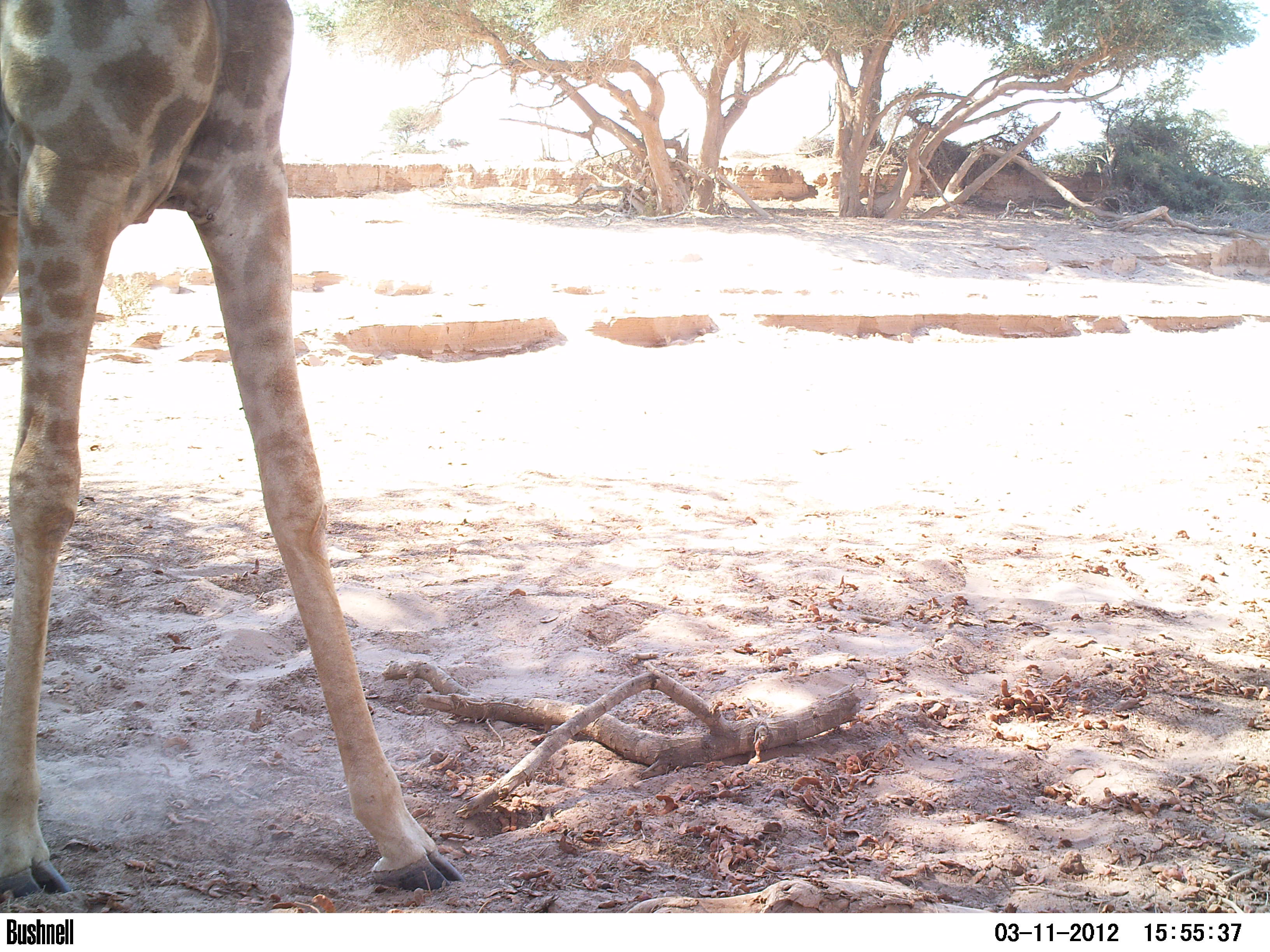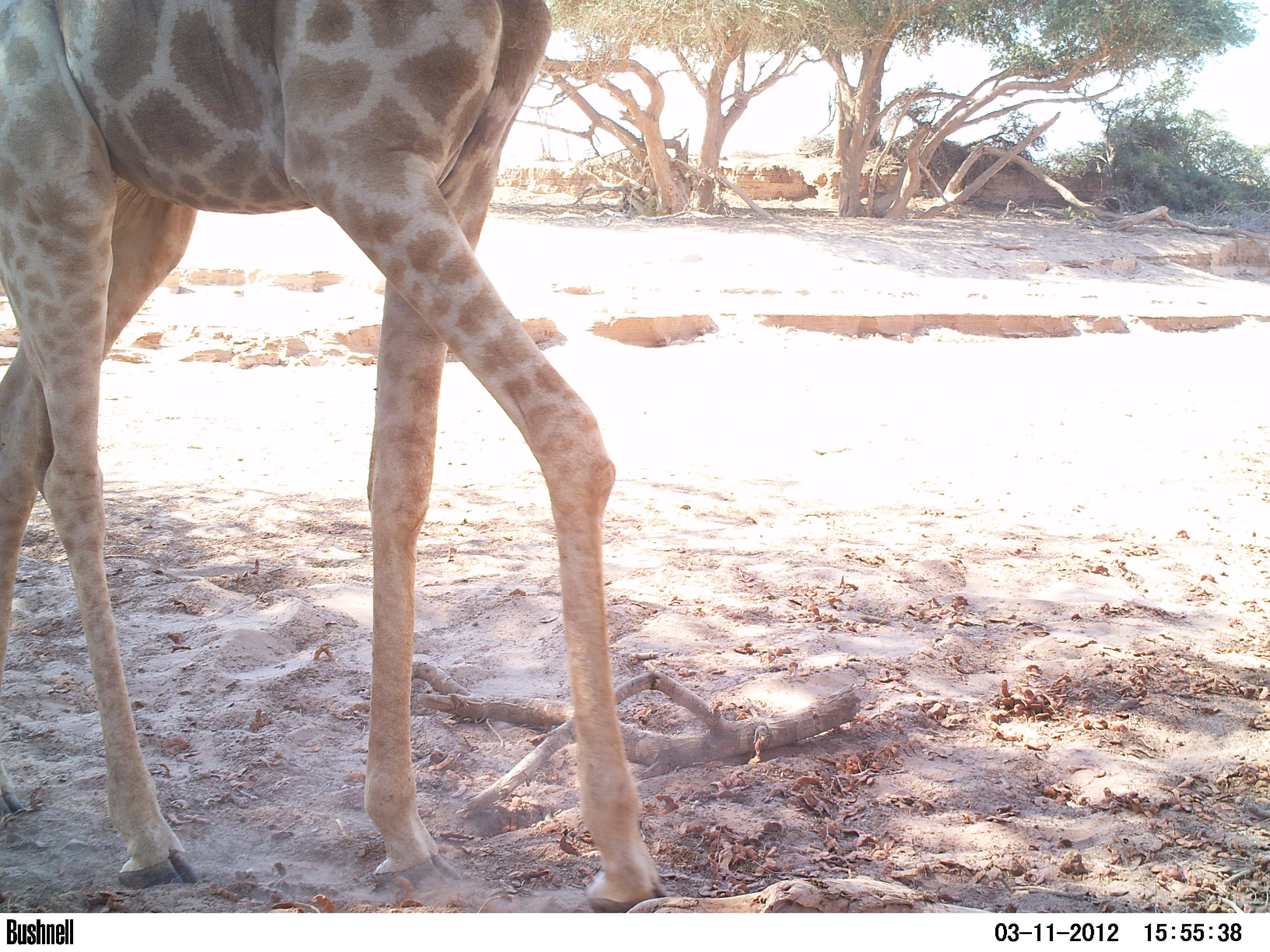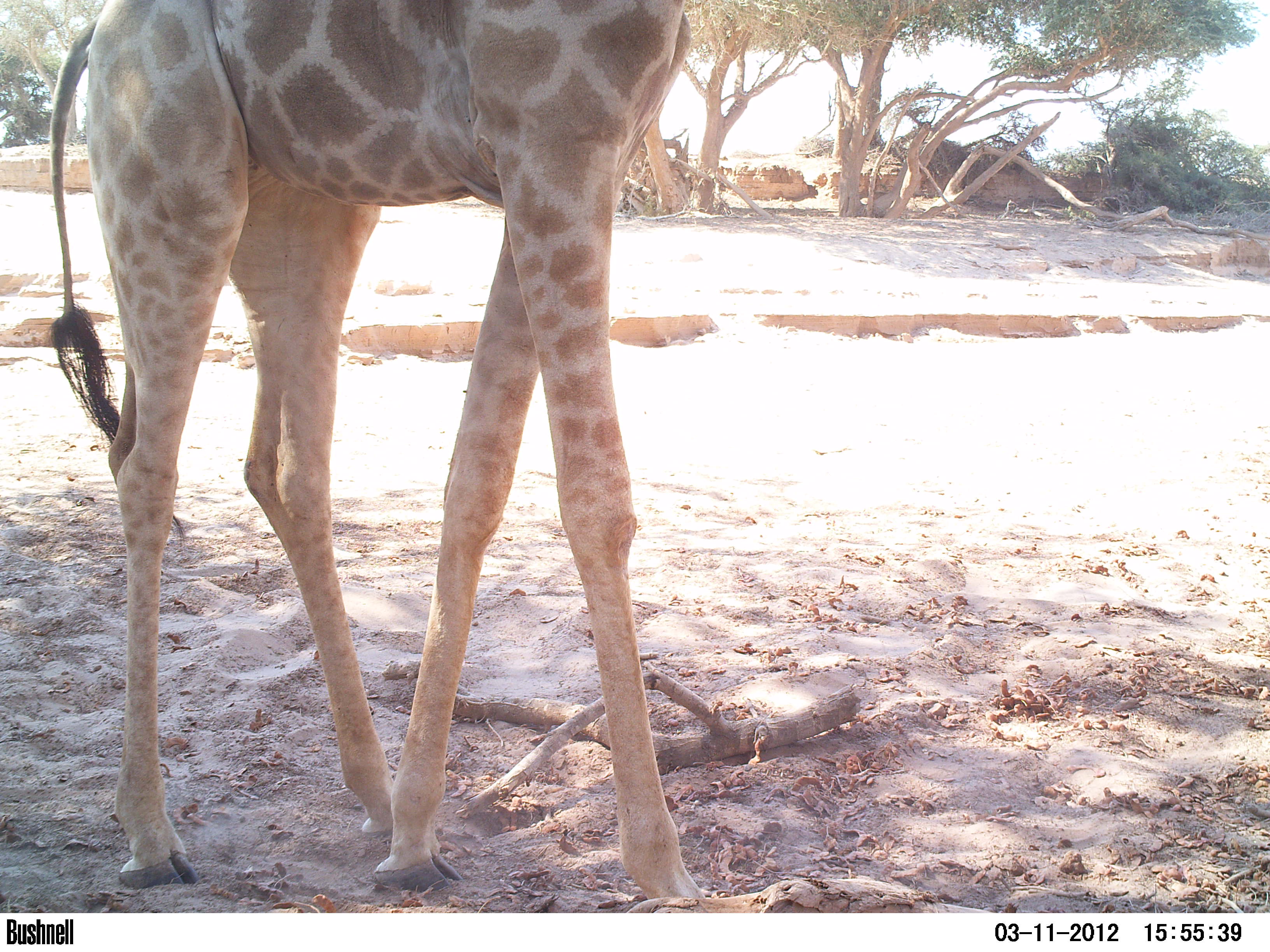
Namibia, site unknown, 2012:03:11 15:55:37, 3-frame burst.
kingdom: Animalia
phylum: Chordata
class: Mammalia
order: Artiodactyla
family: Giraffidae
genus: Giraffa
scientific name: Giraffa camelopardalis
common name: giraffe